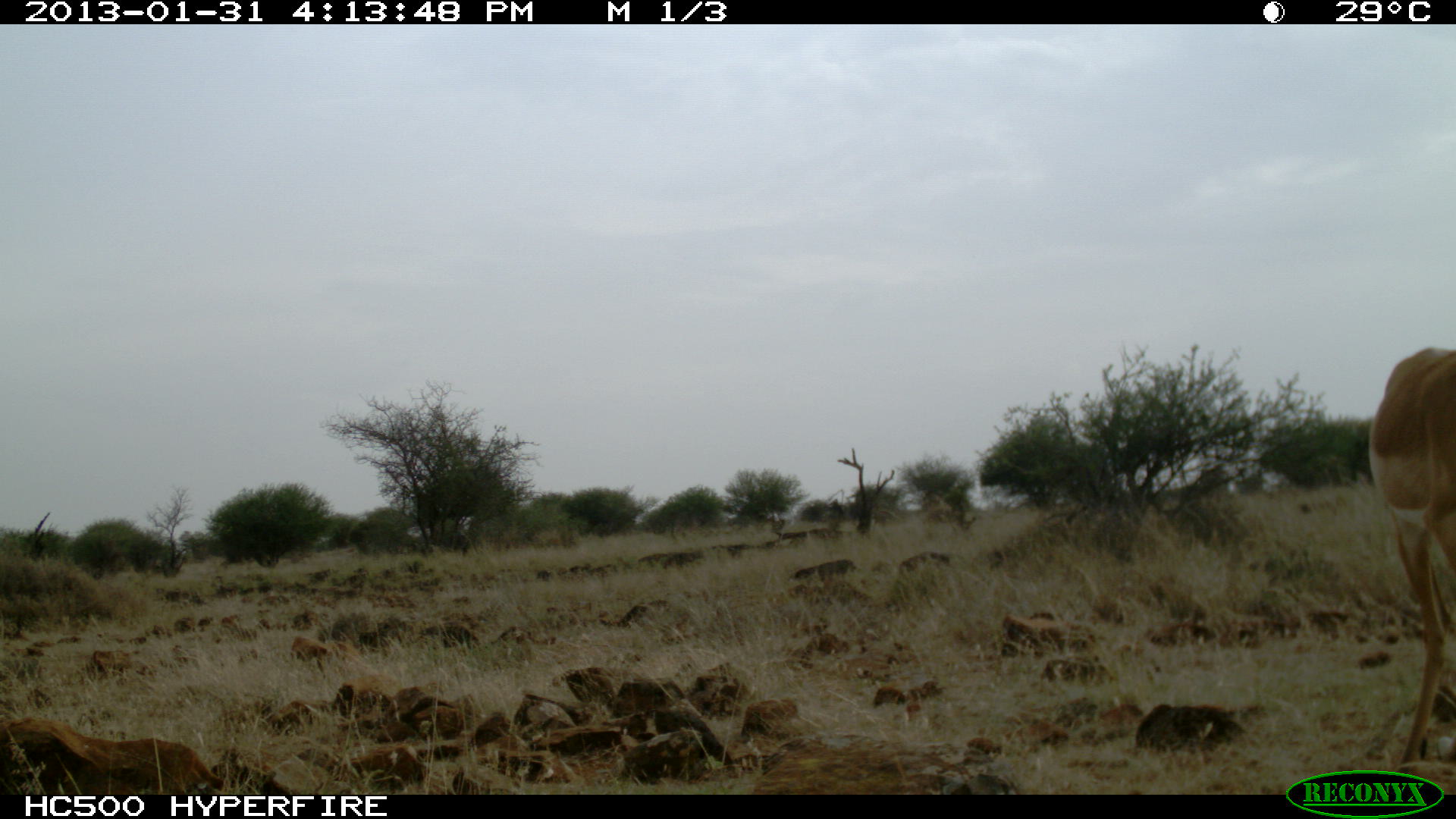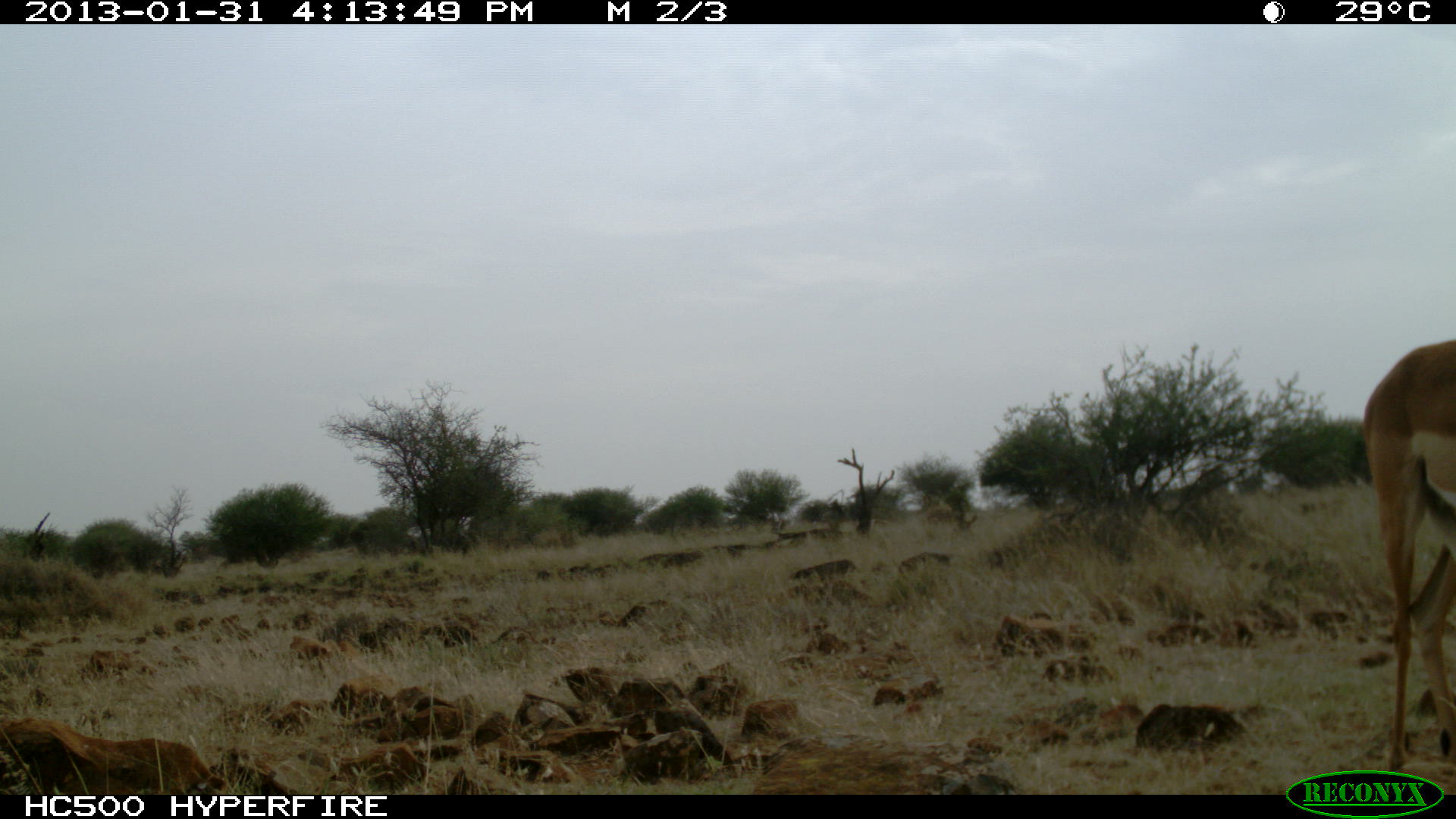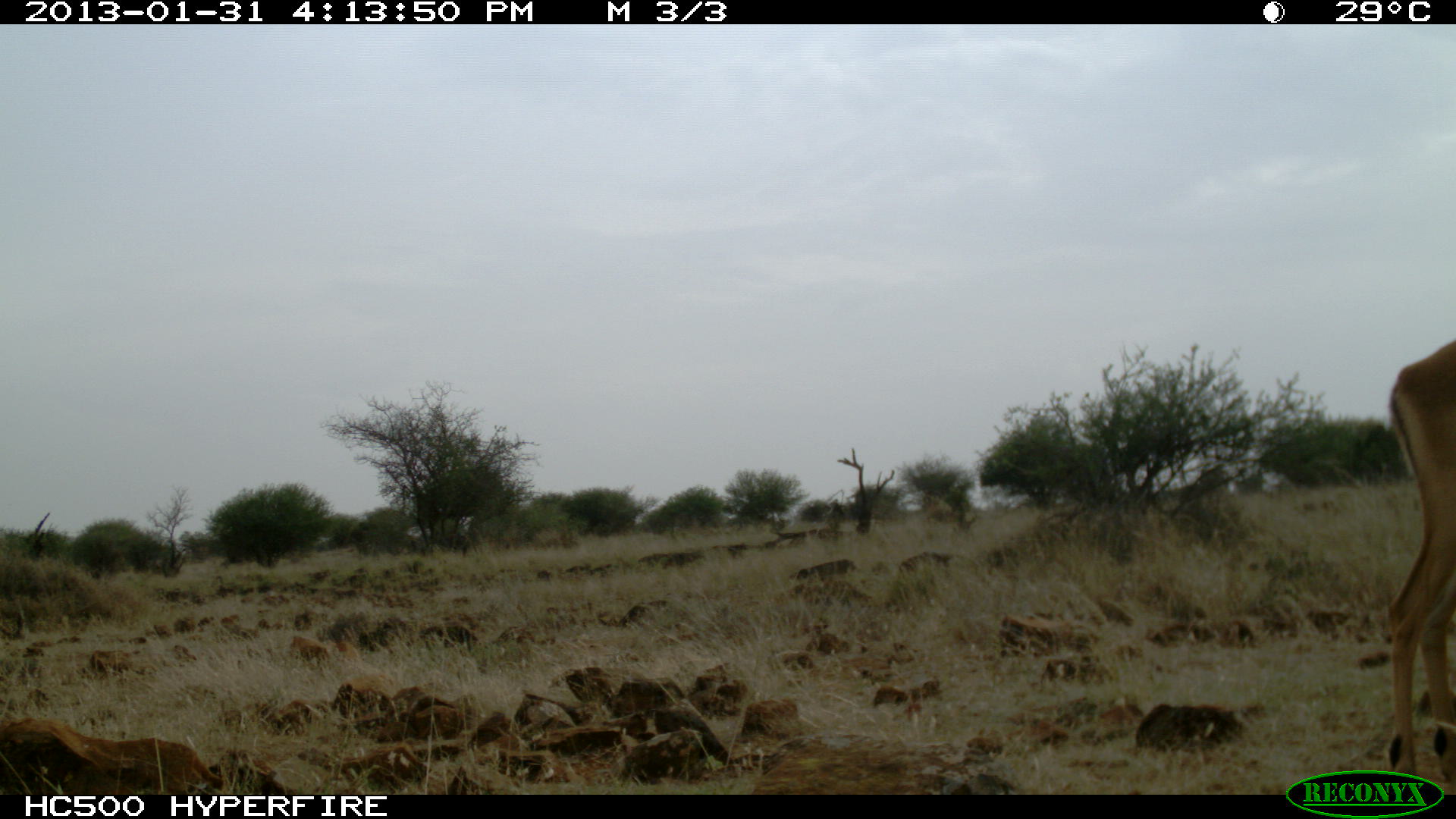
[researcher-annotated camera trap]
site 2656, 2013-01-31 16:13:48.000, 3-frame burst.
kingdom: Animalia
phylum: Chordata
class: Mammalia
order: Artiodactyla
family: Bovidae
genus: Aepyceros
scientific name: Aepyceros melampus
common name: impala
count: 1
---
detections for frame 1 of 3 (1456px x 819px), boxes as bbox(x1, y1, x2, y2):
aepyceros melampus: bbox(1363, 326, 1453, 766)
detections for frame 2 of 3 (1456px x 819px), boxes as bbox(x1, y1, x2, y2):
aepyceros melampus: bbox(1358, 340, 1454, 776)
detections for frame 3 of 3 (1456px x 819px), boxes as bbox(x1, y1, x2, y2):
aepyceros melampus: bbox(1385, 336, 1452, 787)